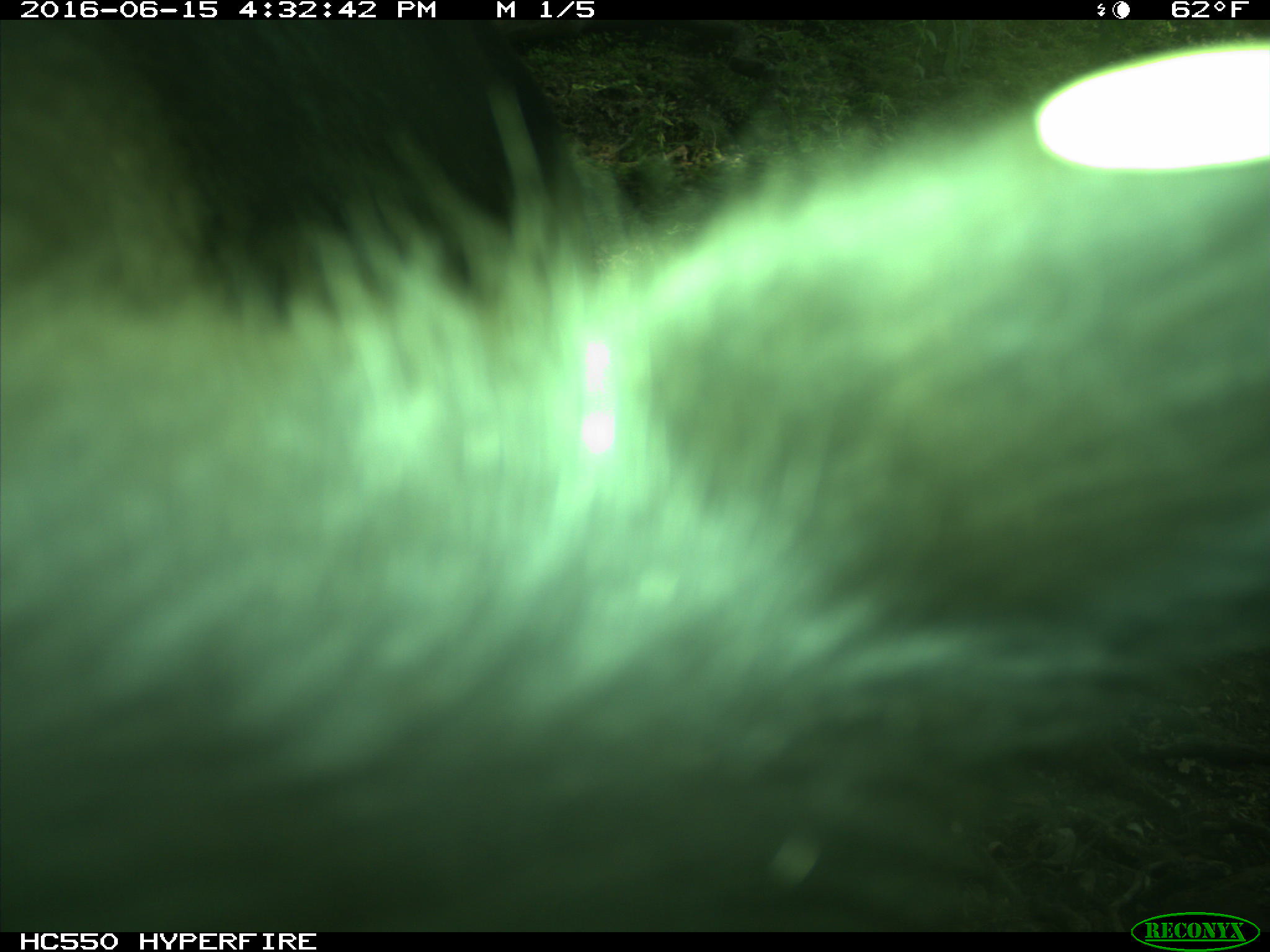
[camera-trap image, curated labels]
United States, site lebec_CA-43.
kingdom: Animalia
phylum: Chordata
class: Mammalia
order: Artiodactyla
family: Bovidae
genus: Bos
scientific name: Bos taurus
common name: domestic cow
Bos taurus (domestic cow).